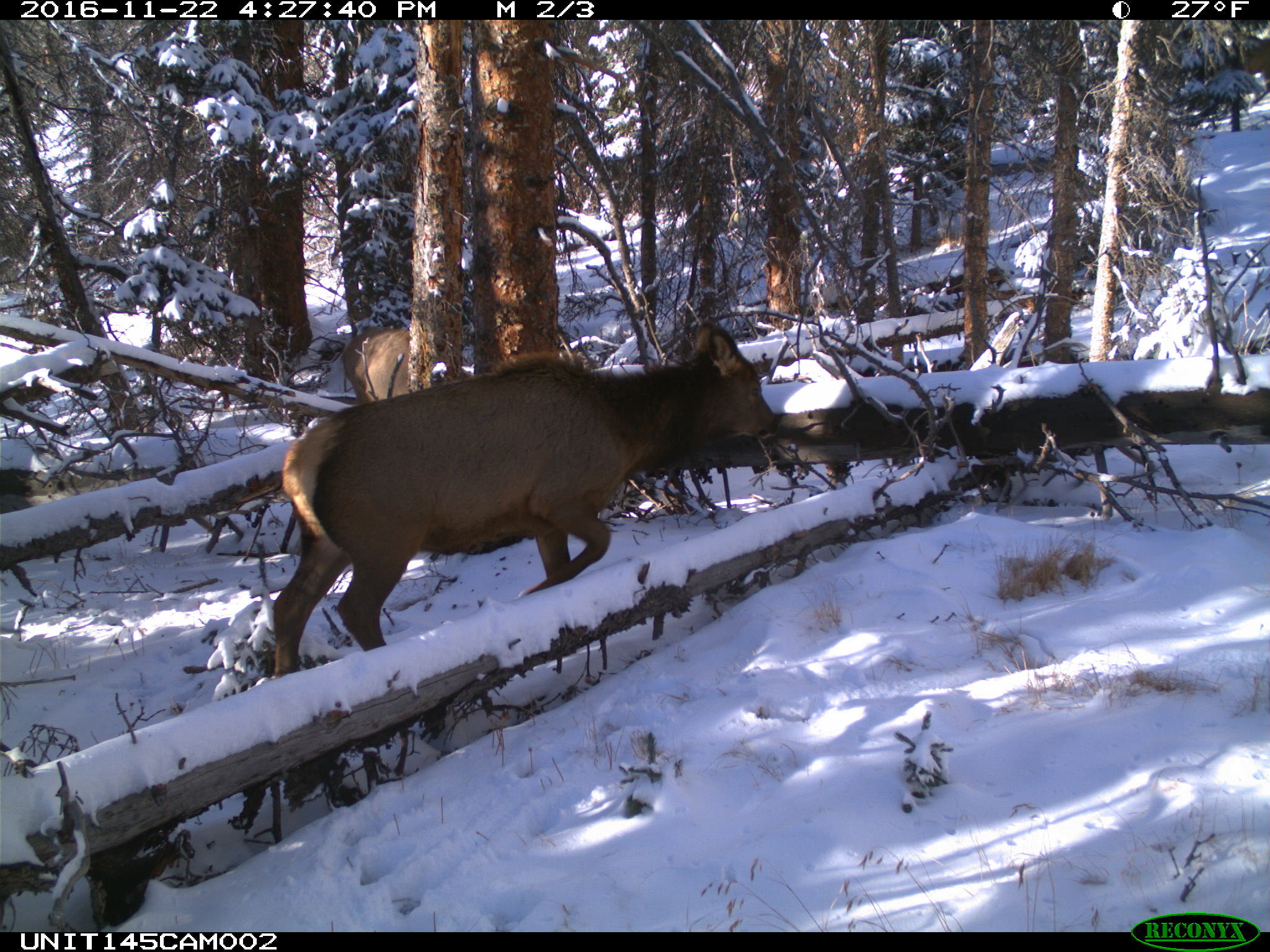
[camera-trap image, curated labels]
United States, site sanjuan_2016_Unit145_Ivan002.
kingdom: Animalia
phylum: Chordata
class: Mammalia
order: Artiodactyla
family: Cervidae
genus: Cervus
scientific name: Cervus elaphus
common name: red deer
Cervus elaphus (red deer).